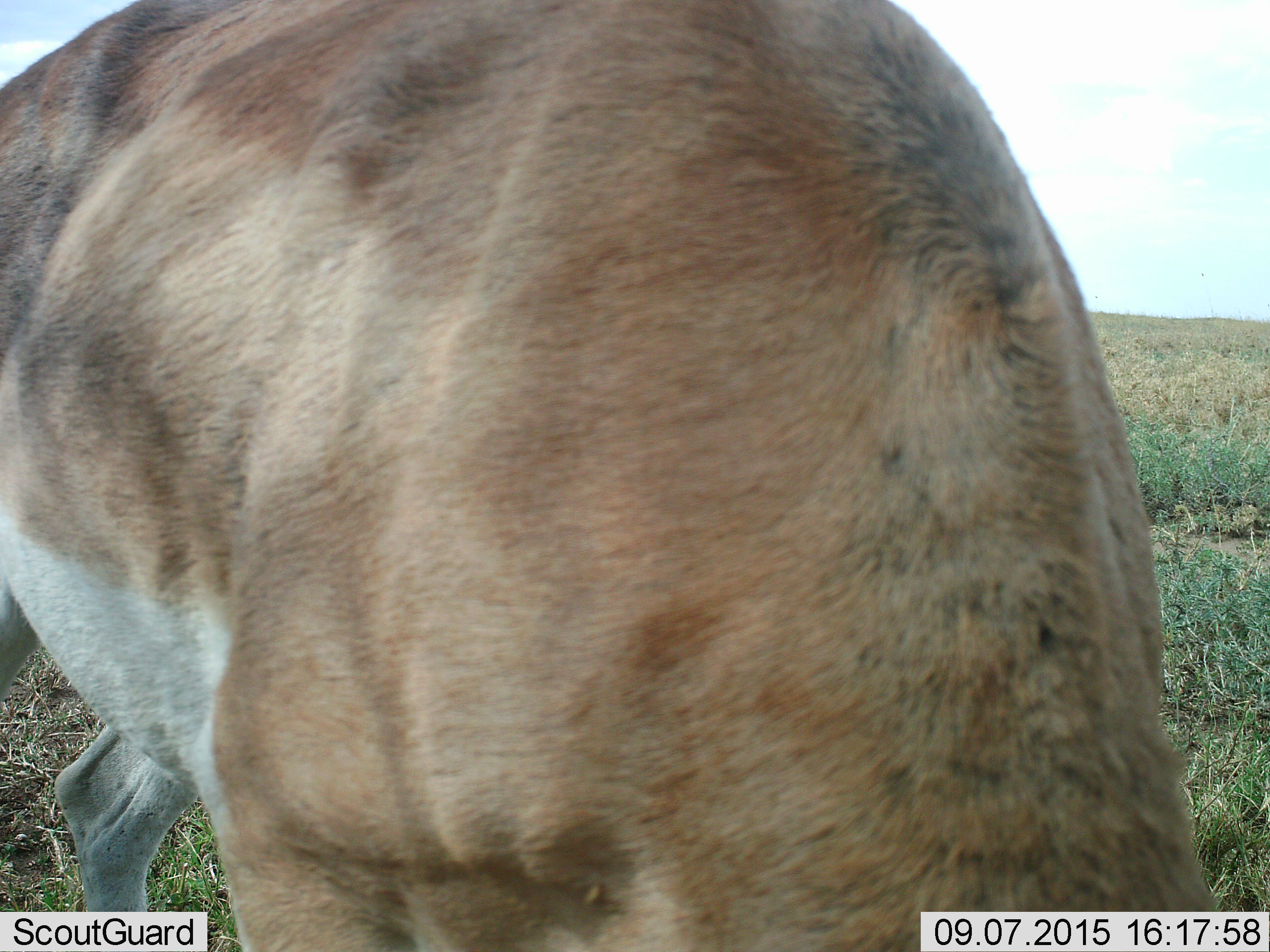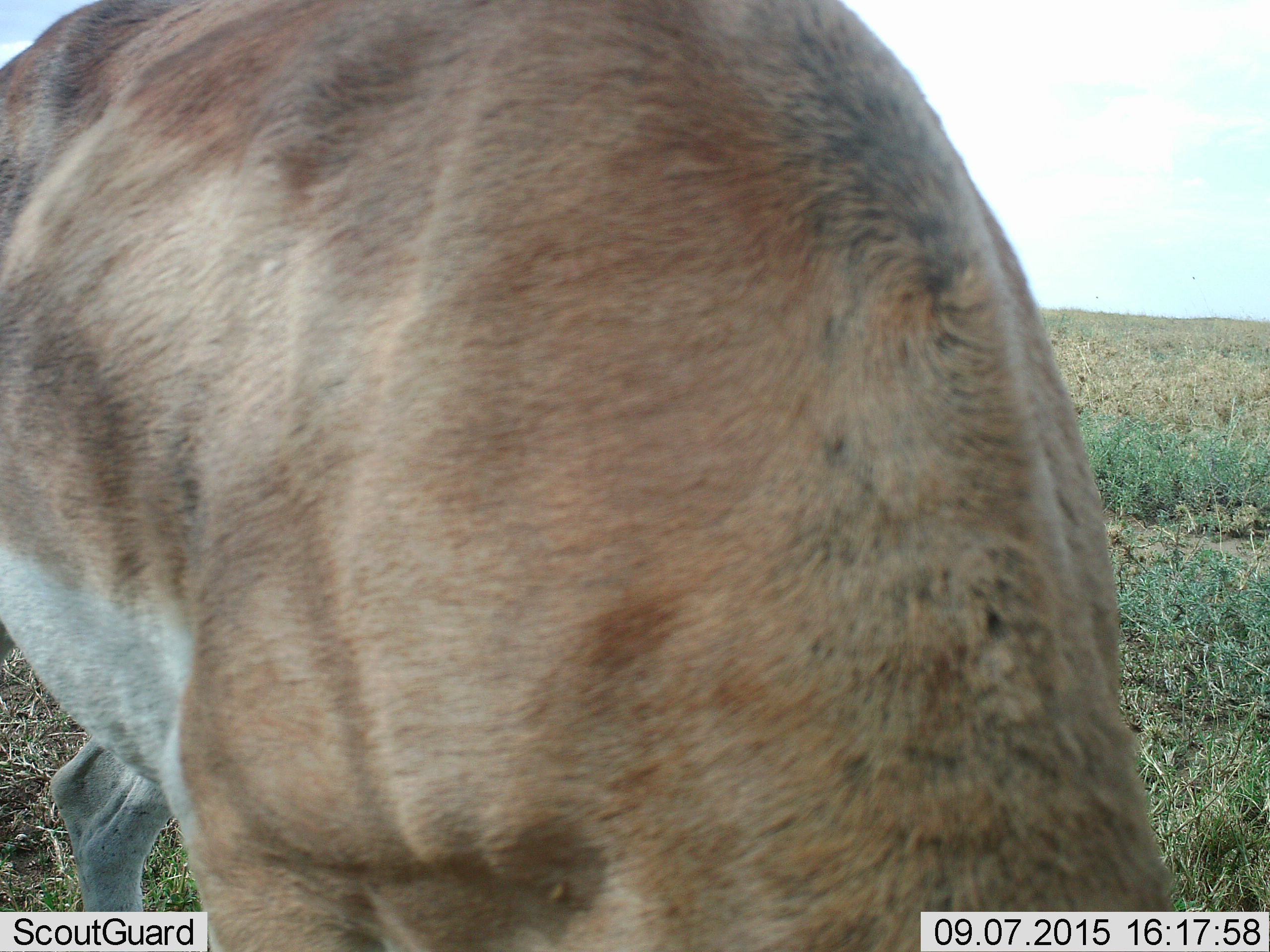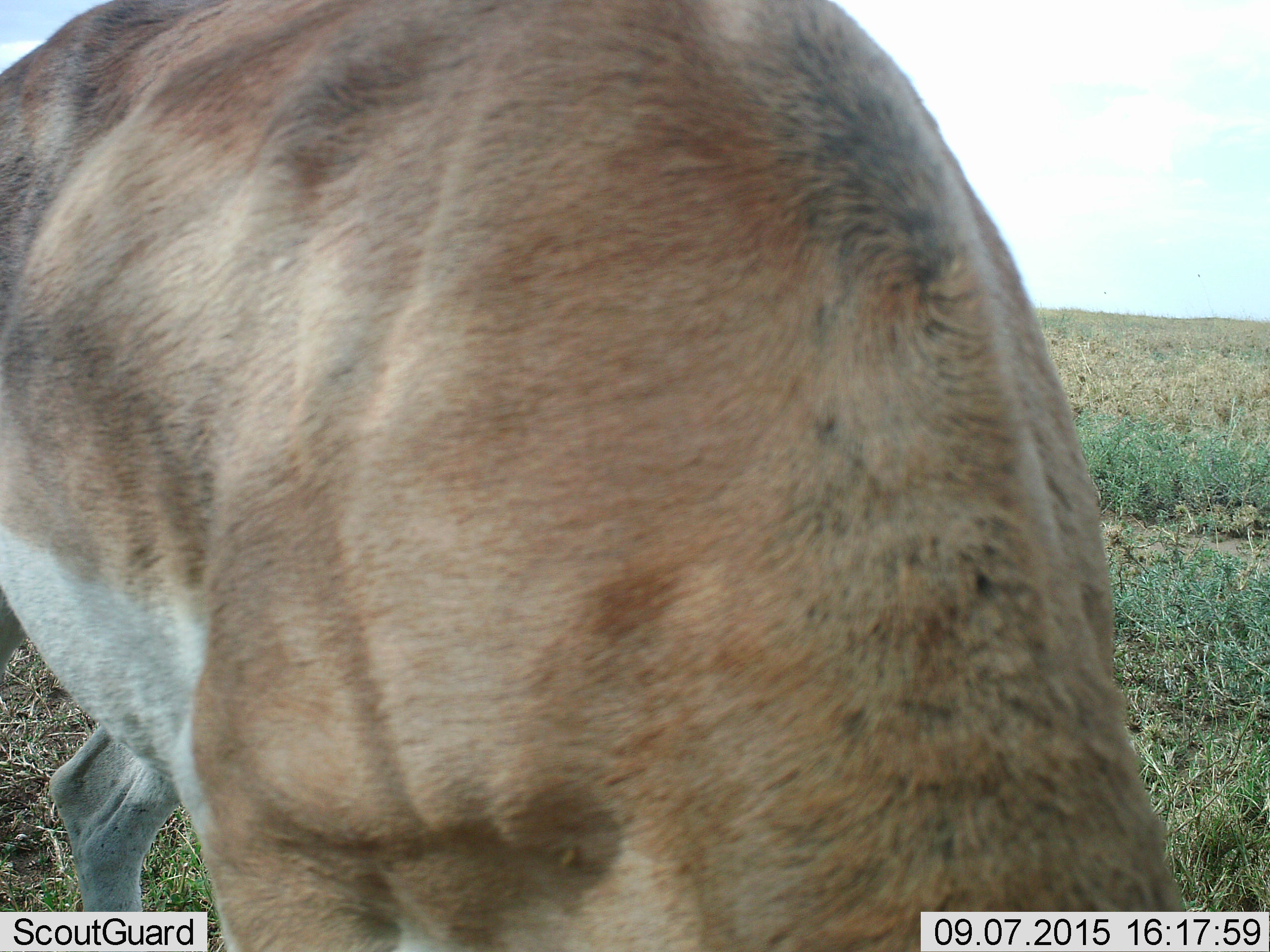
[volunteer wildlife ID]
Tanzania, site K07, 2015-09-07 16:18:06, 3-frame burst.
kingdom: Animalia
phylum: Chordata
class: Mammalia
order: Artiodactyla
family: Bovidae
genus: Nanger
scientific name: Nanger granti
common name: grant's gazelle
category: gazellegrants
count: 1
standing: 50%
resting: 0%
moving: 0%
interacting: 0%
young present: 0%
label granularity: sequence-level